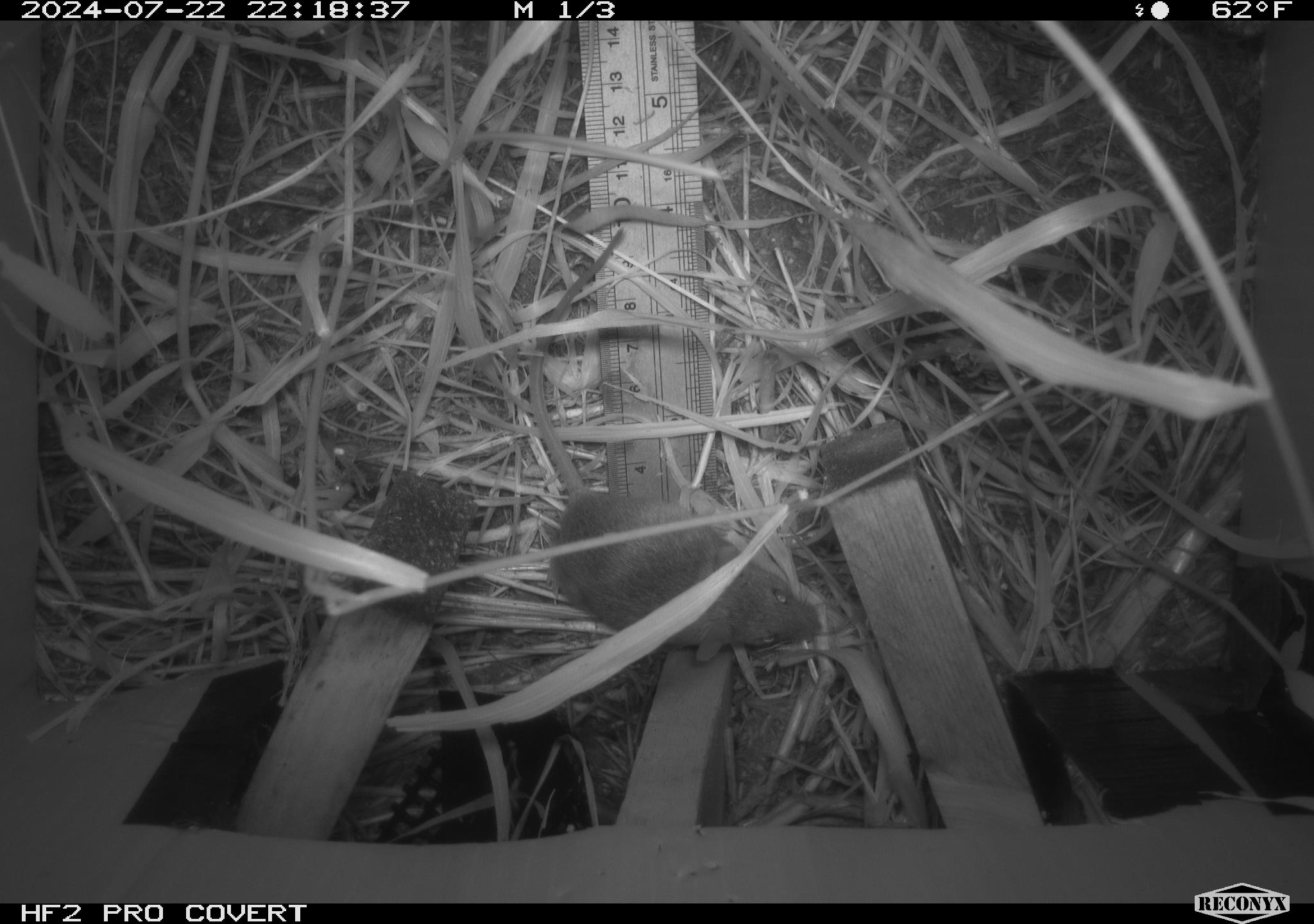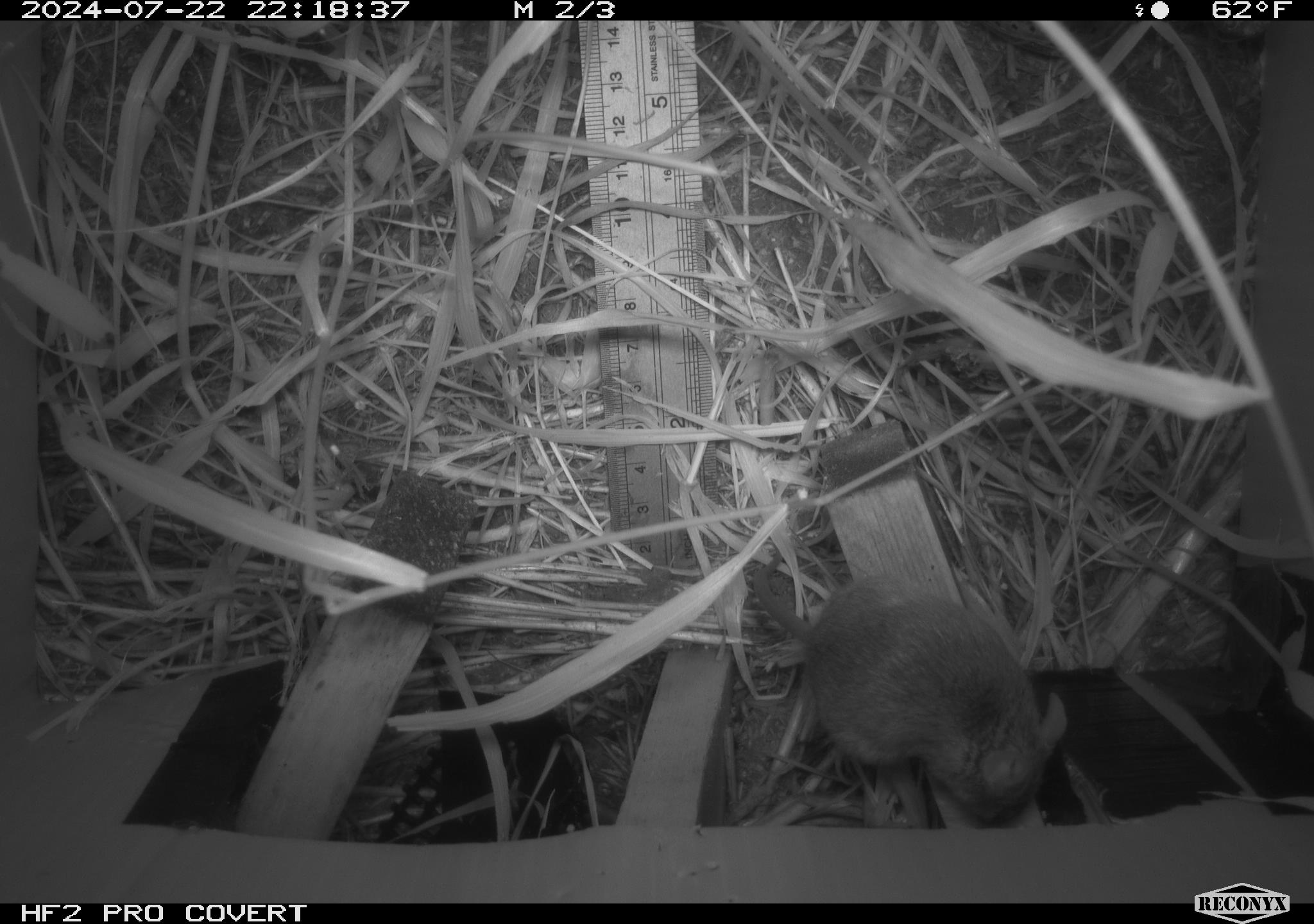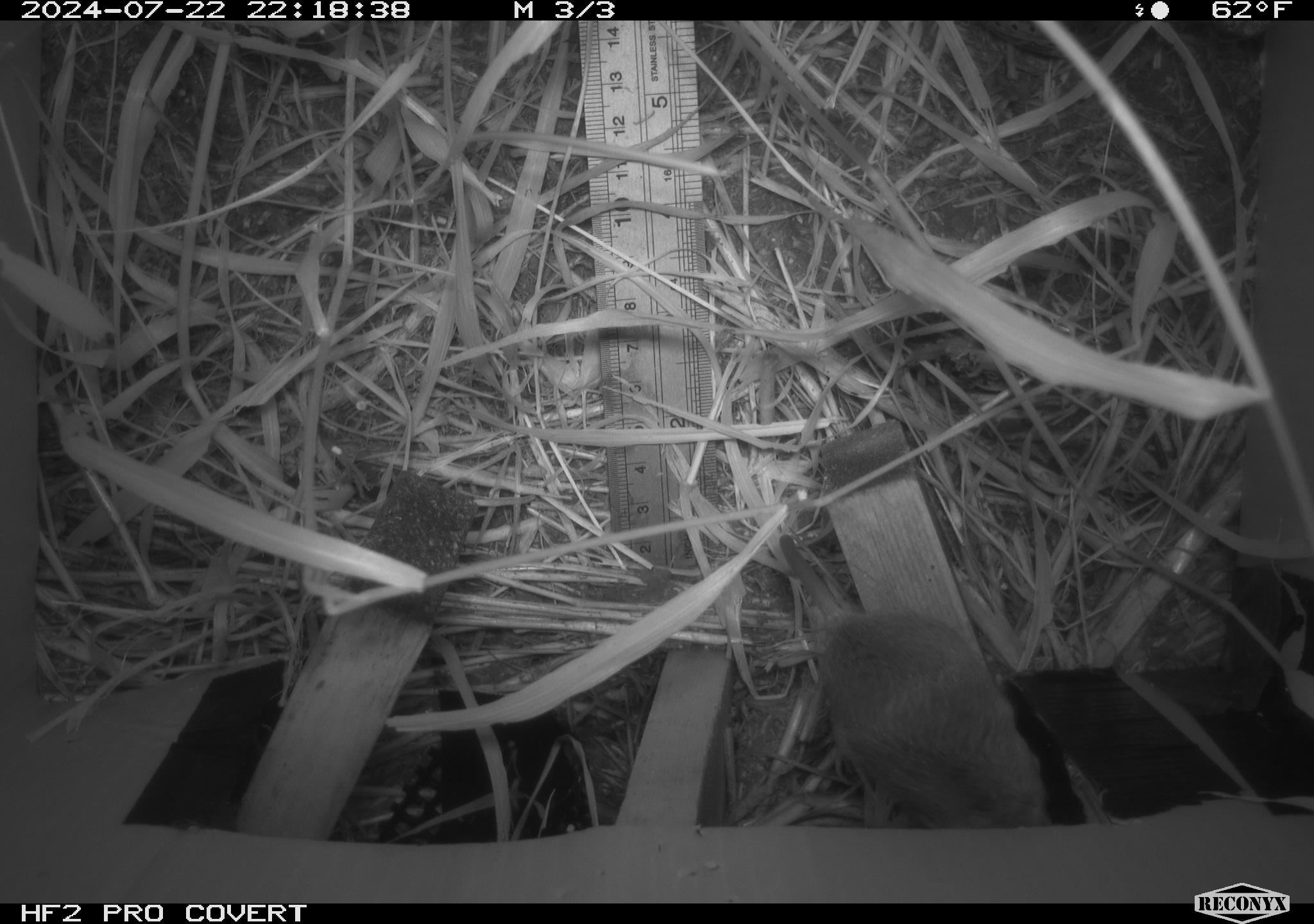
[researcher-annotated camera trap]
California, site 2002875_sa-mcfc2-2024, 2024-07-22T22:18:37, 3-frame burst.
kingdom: Animalia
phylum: Chordata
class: Mammalia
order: Rodentia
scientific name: Rodentia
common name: rodent